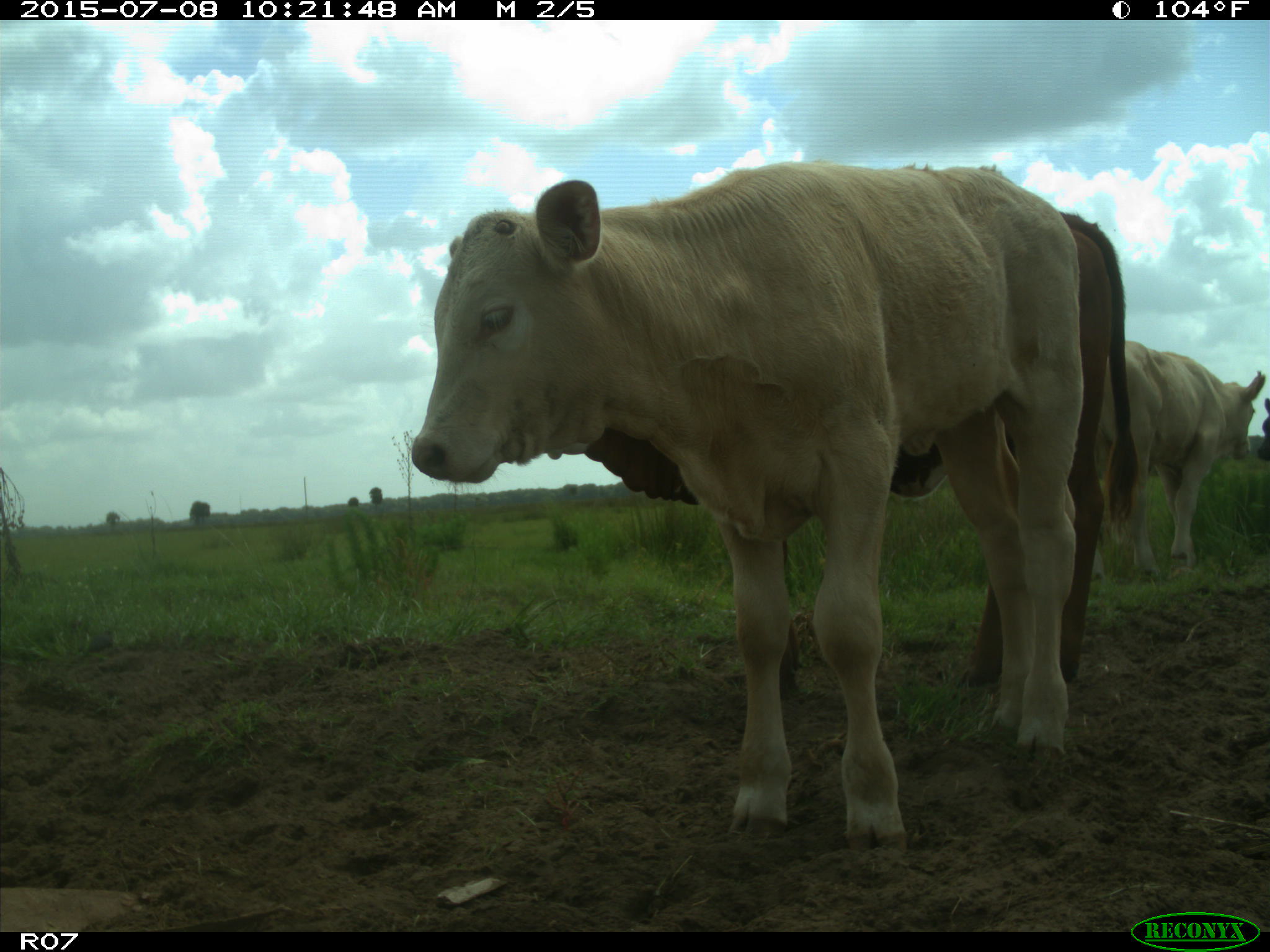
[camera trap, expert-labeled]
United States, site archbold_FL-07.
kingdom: Animalia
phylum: Chordata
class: Mammalia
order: Artiodactyla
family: Bovidae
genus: Bos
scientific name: Bos taurus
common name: domestic cow